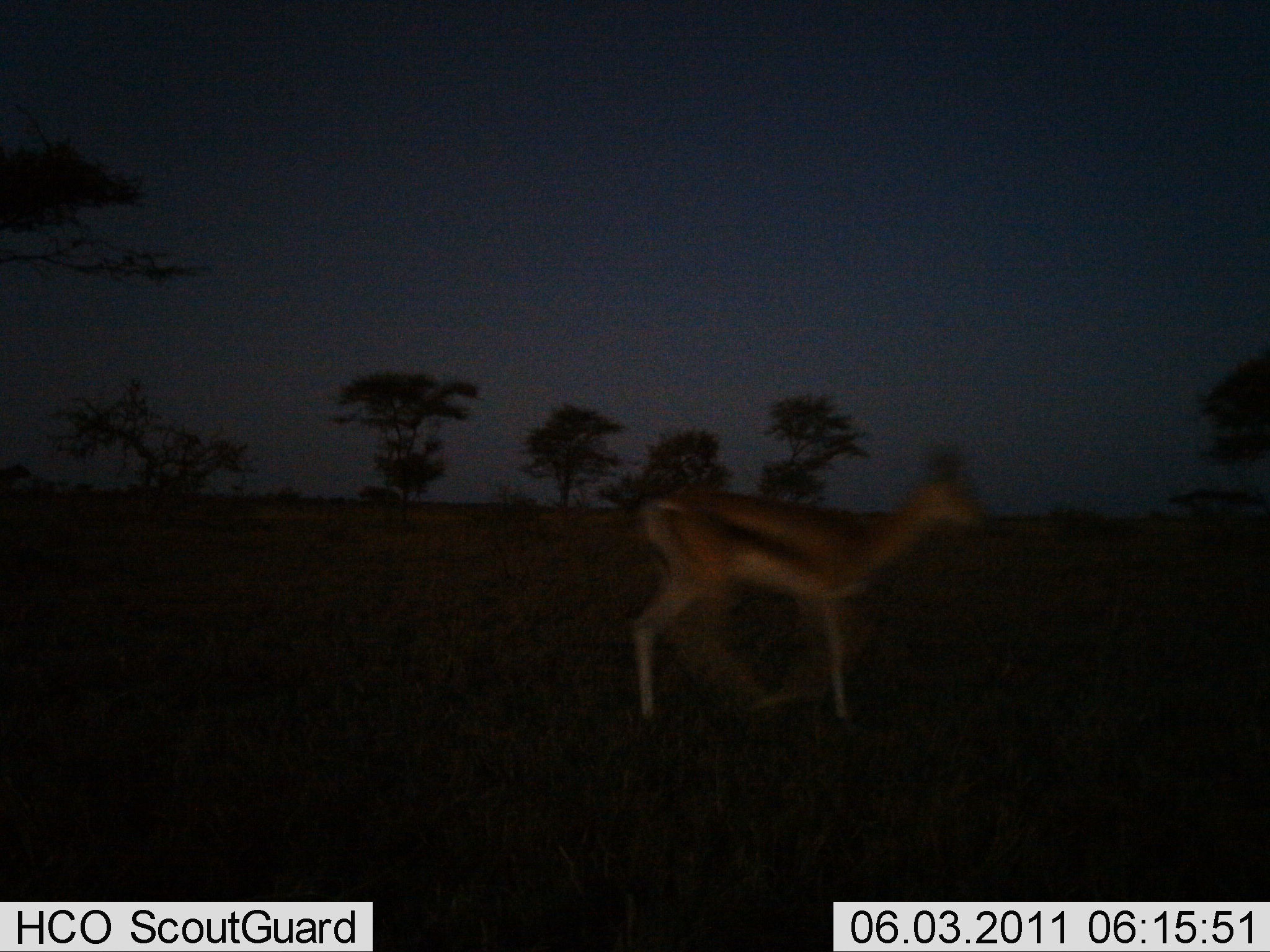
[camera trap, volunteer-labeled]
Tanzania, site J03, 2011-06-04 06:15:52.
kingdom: Animalia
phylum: Chordata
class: Mammalia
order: Artiodactyla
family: Bovidae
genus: Eudorcas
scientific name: Eudorcas thomsonii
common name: thomson's gazelle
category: gazellethomsons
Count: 1.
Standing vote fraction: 27%.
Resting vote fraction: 0%.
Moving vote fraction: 73%.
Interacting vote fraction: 0%.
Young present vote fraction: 0%.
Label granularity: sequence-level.